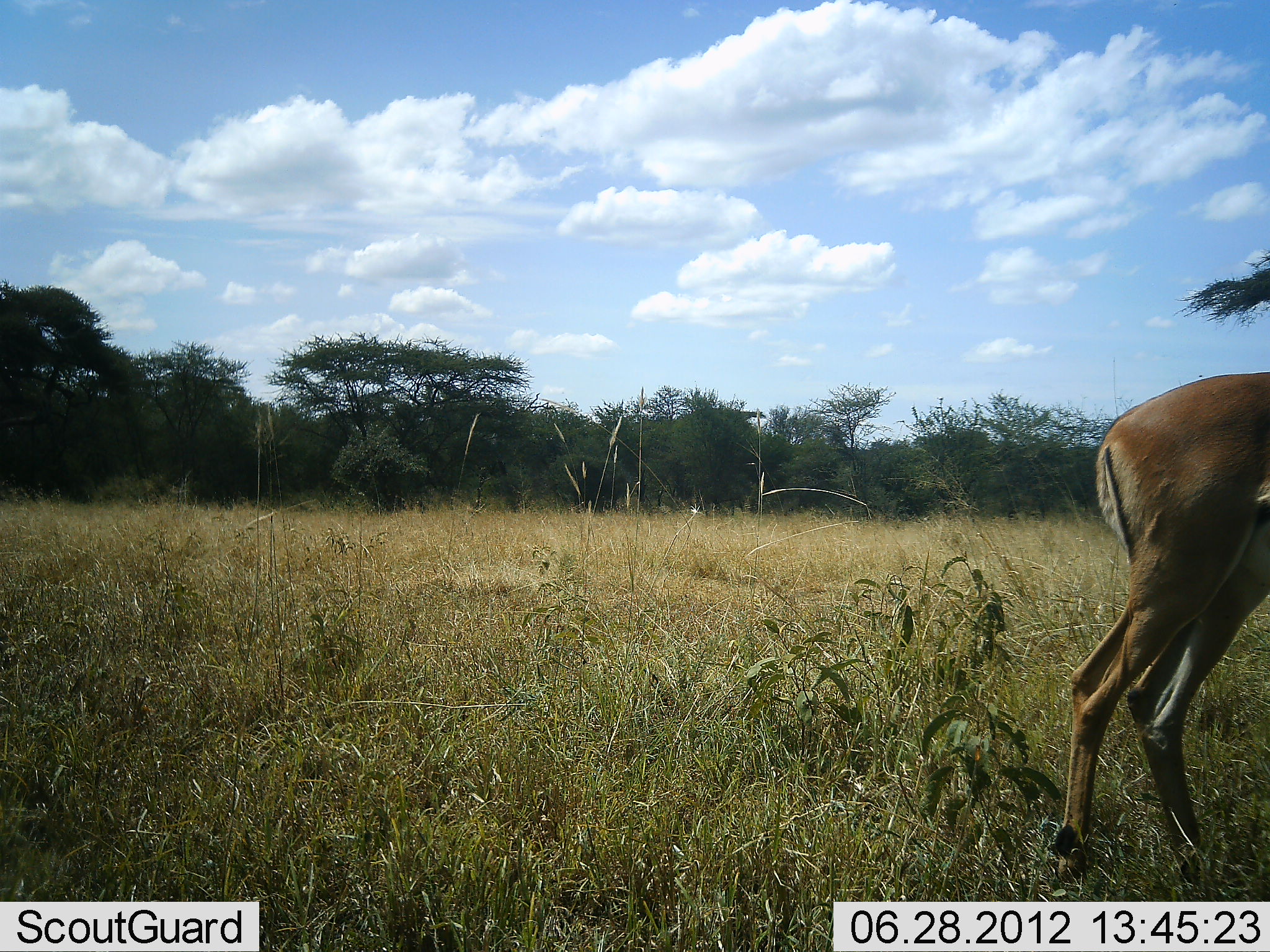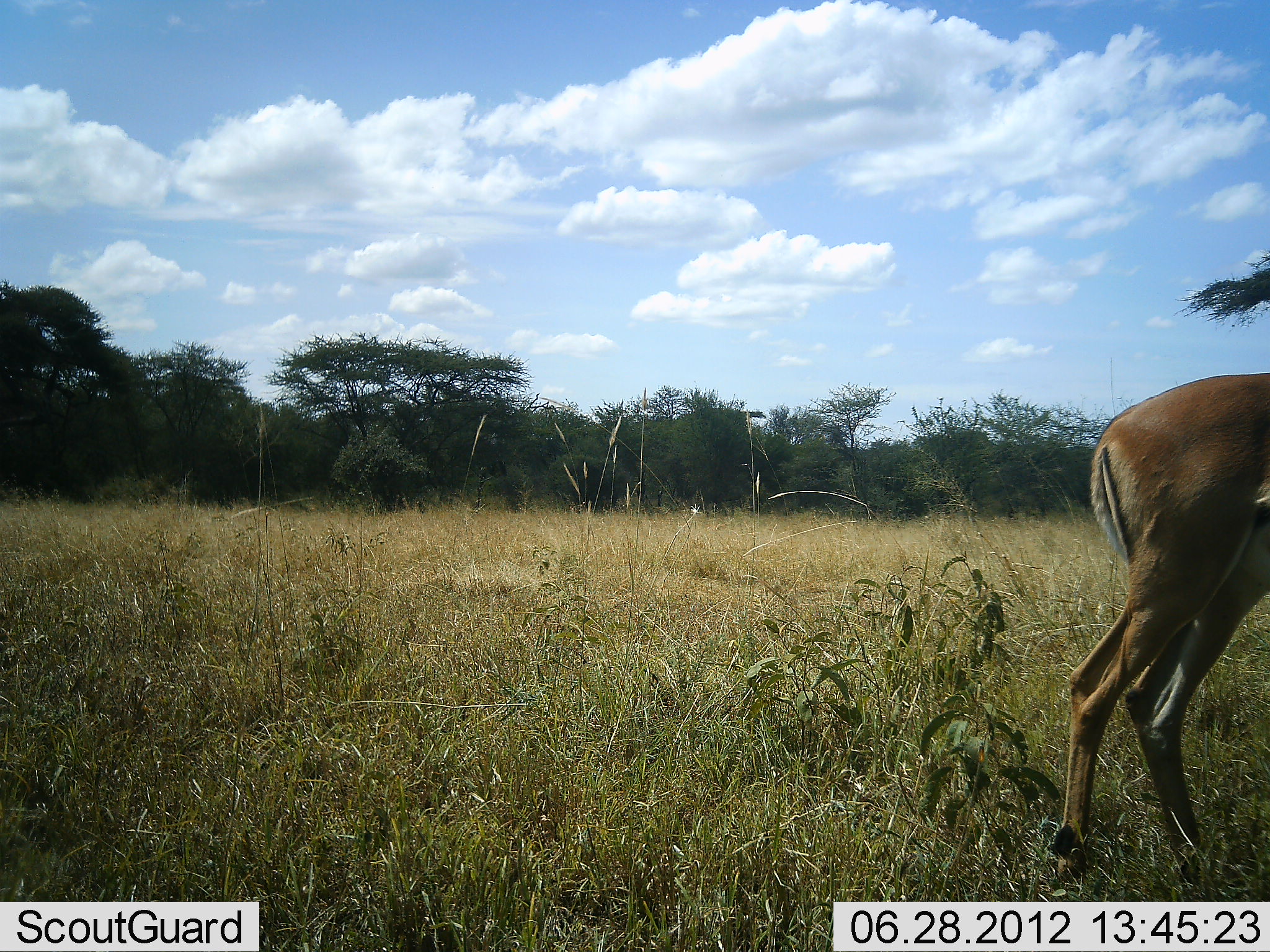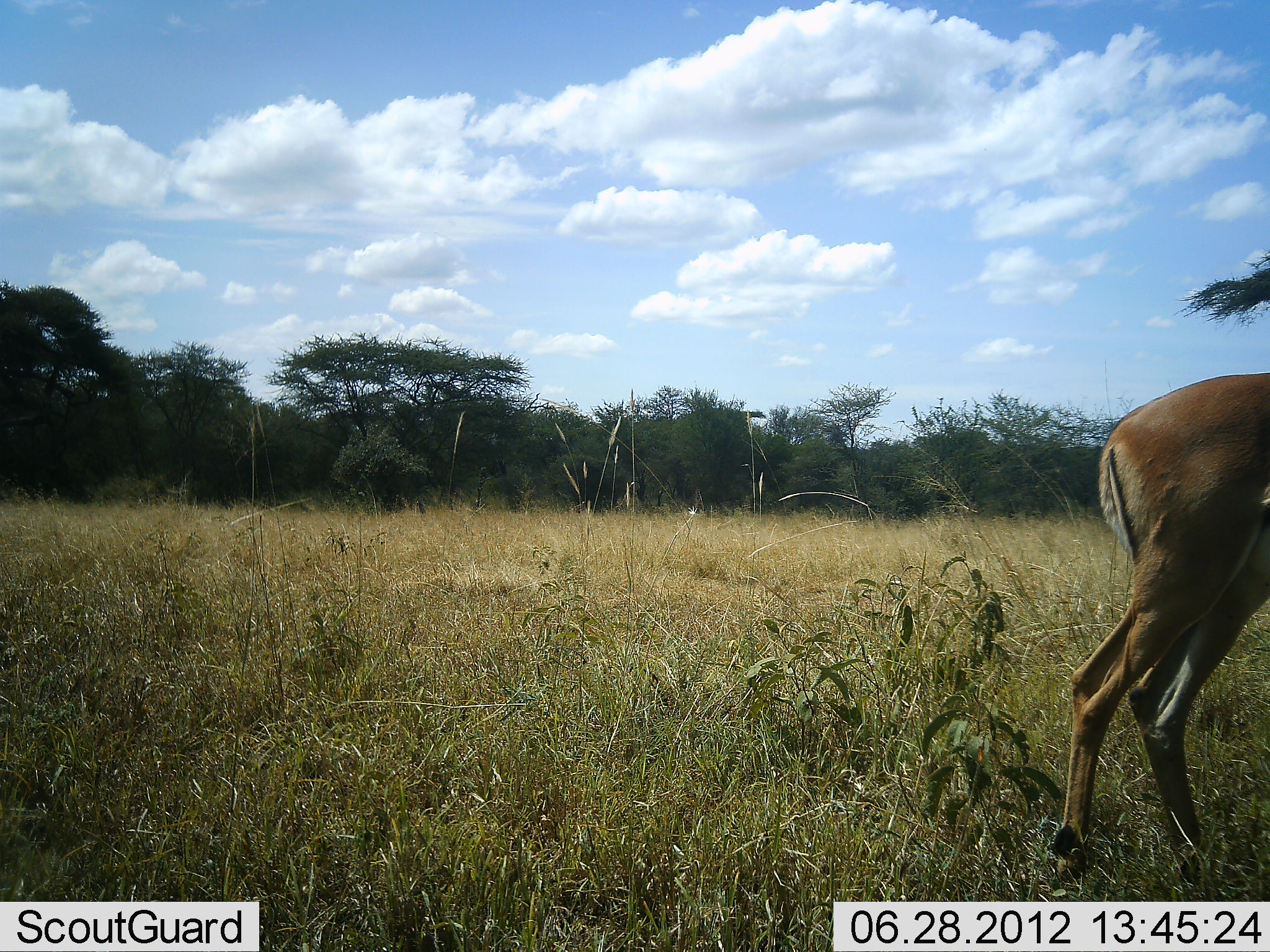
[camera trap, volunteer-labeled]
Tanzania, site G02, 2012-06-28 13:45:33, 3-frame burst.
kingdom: Animalia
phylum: Chordata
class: Mammalia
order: Artiodactyla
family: Bovidae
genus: Aepyceros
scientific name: Aepyceros melampus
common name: impala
Impala (Aepyceros melampus), count 1. Behavior (volunteer vote fractions): standing 100%, resting 0%, moving 0%, interacting 0%. Young present (vote fraction): 0%. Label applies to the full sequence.